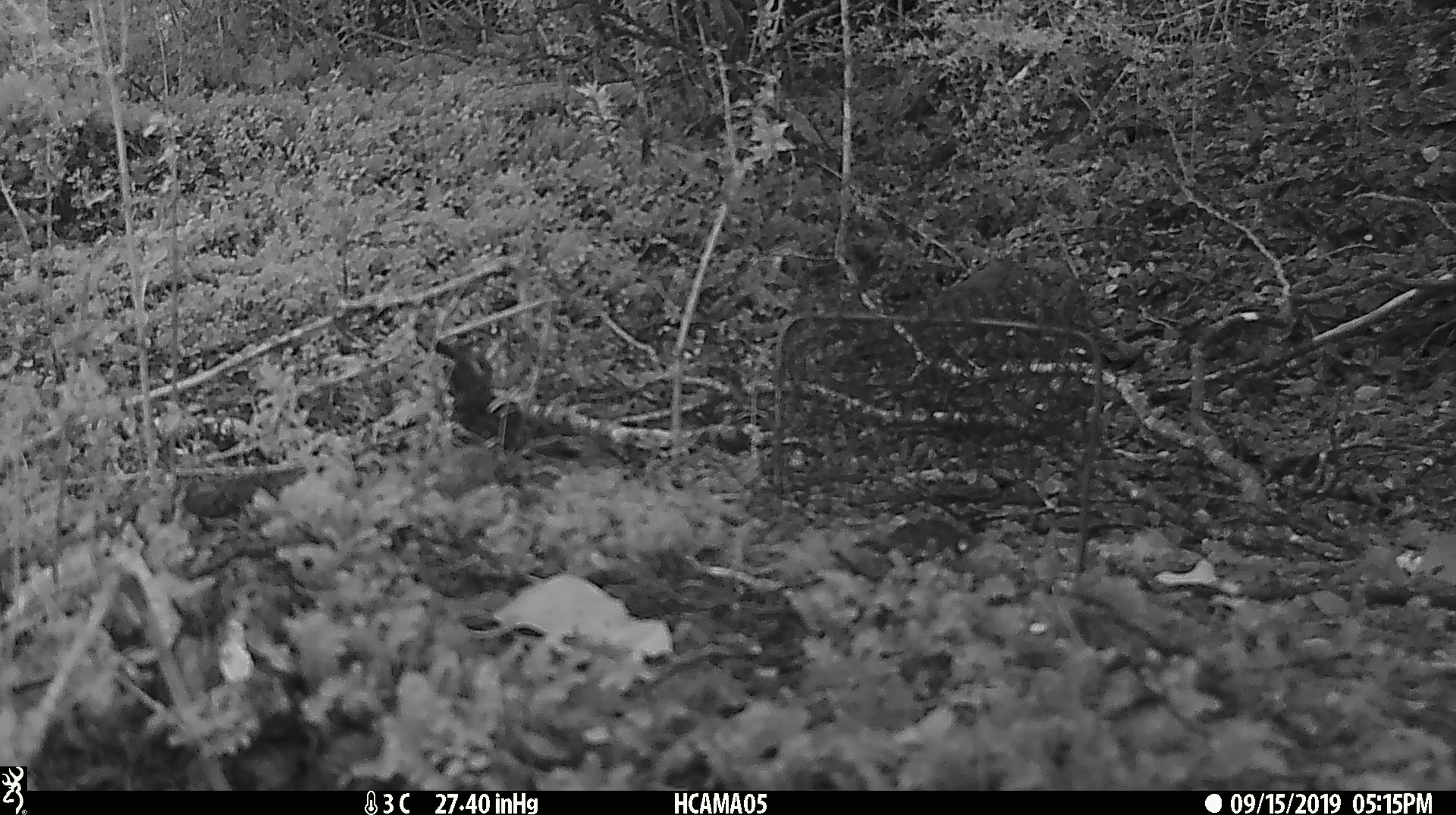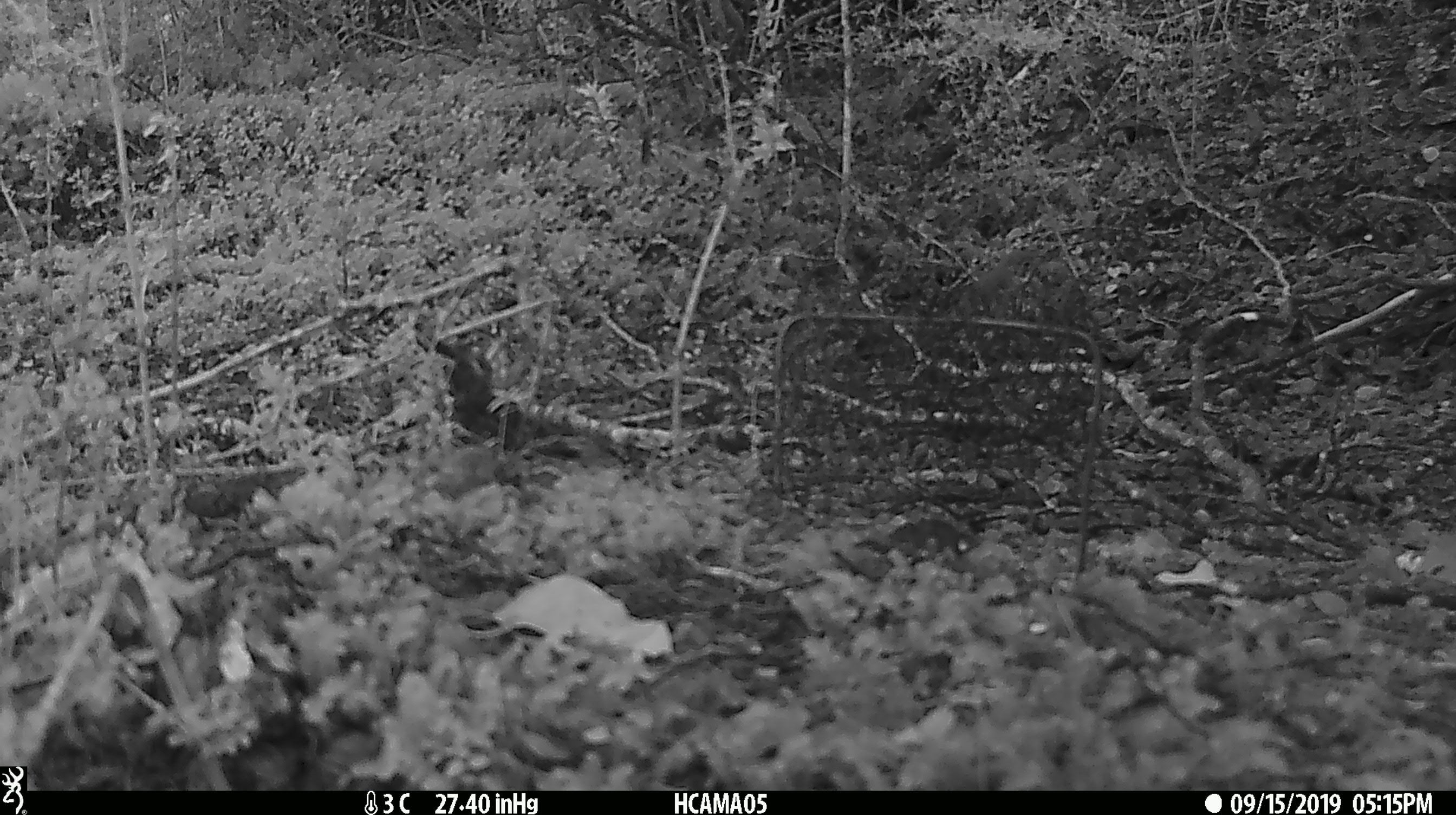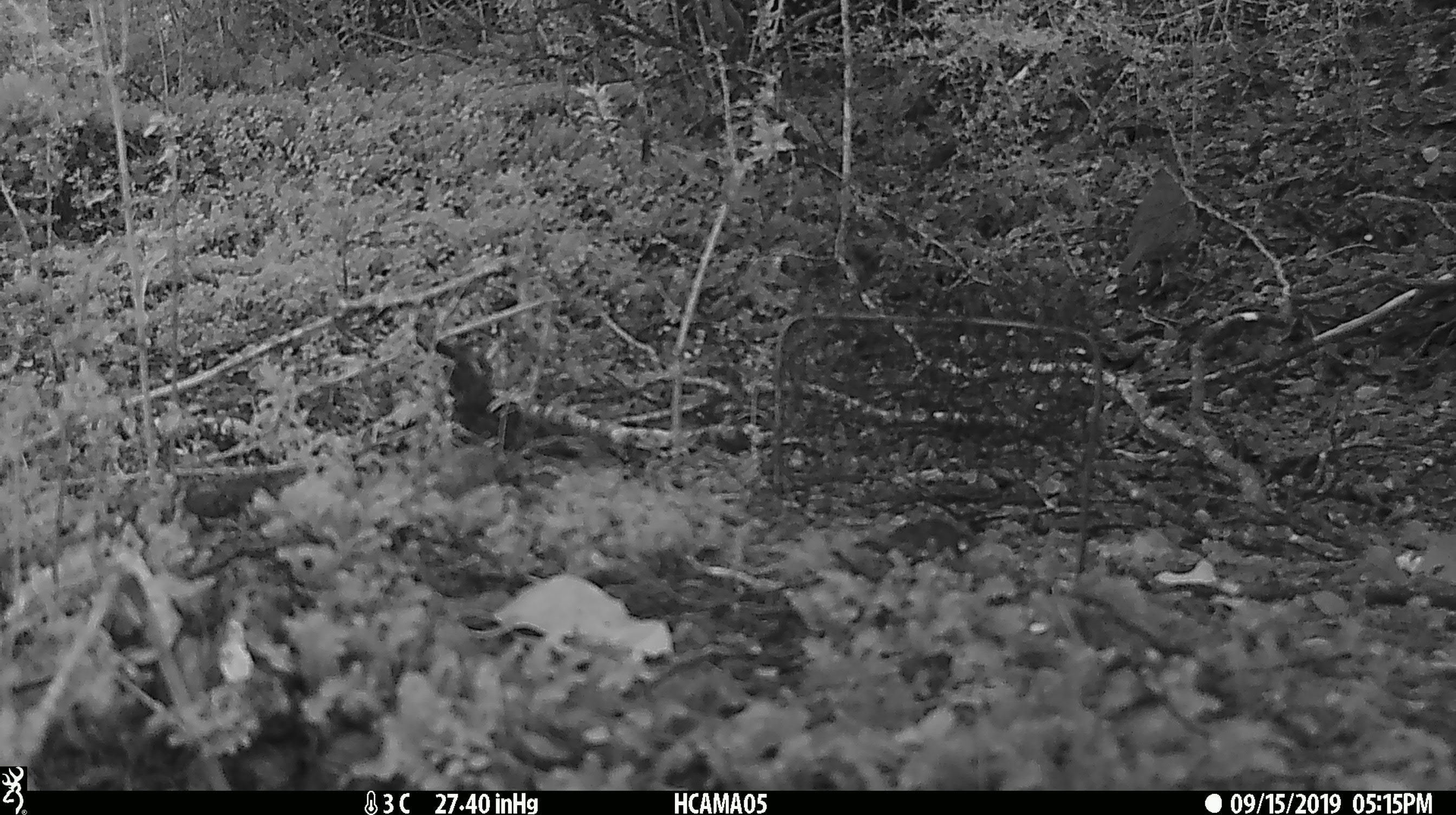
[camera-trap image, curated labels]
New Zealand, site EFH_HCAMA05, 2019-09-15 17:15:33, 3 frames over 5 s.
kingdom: Animalia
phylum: Chordata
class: Aves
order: Passeriformes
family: Turdidae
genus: Turdus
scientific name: Turdus philomelos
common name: song thrush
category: thrush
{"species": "thrush (song thrush) (Turdus philomelos)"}